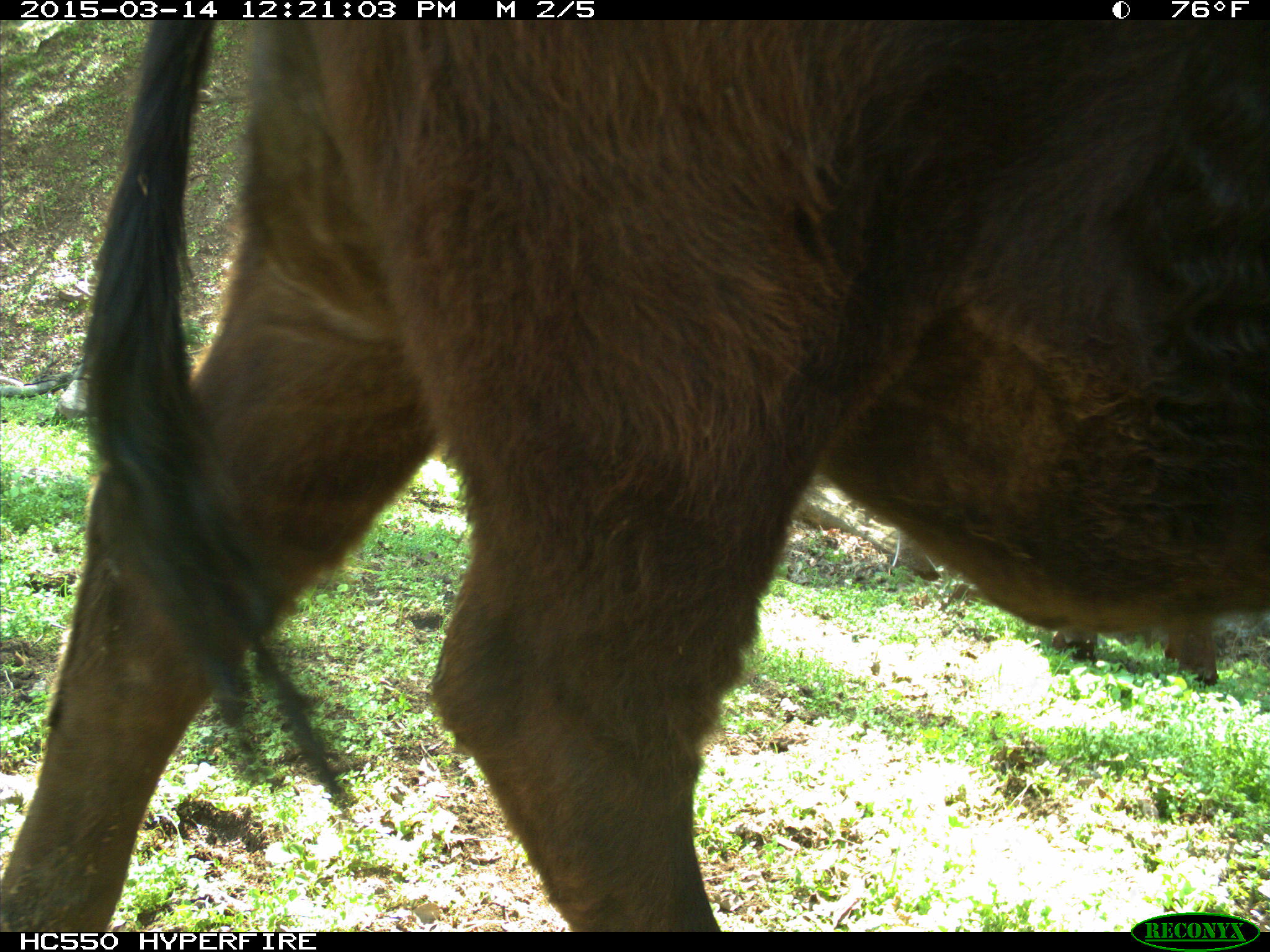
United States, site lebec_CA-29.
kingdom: Animalia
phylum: Chordata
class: Mammalia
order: Artiodactyla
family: Bovidae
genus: Bos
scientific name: Bos taurus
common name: domestic cow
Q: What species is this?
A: Bos taurus (domestic cow).